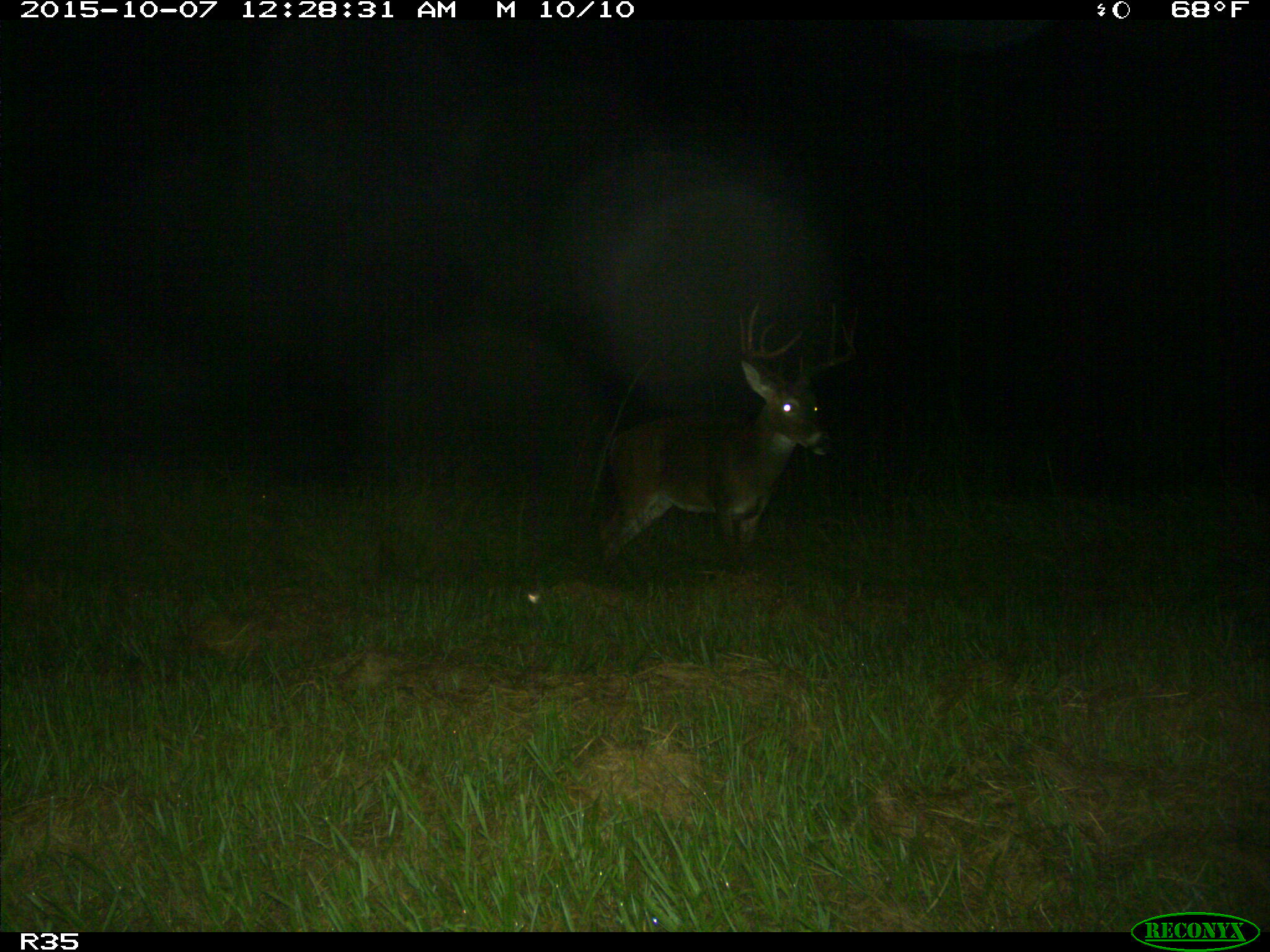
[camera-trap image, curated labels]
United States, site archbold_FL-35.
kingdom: Animalia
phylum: Chordata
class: Mammalia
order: Artiodactyla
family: Cervidae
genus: Odocoileus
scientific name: Odocoileus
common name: deer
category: unidentified deer